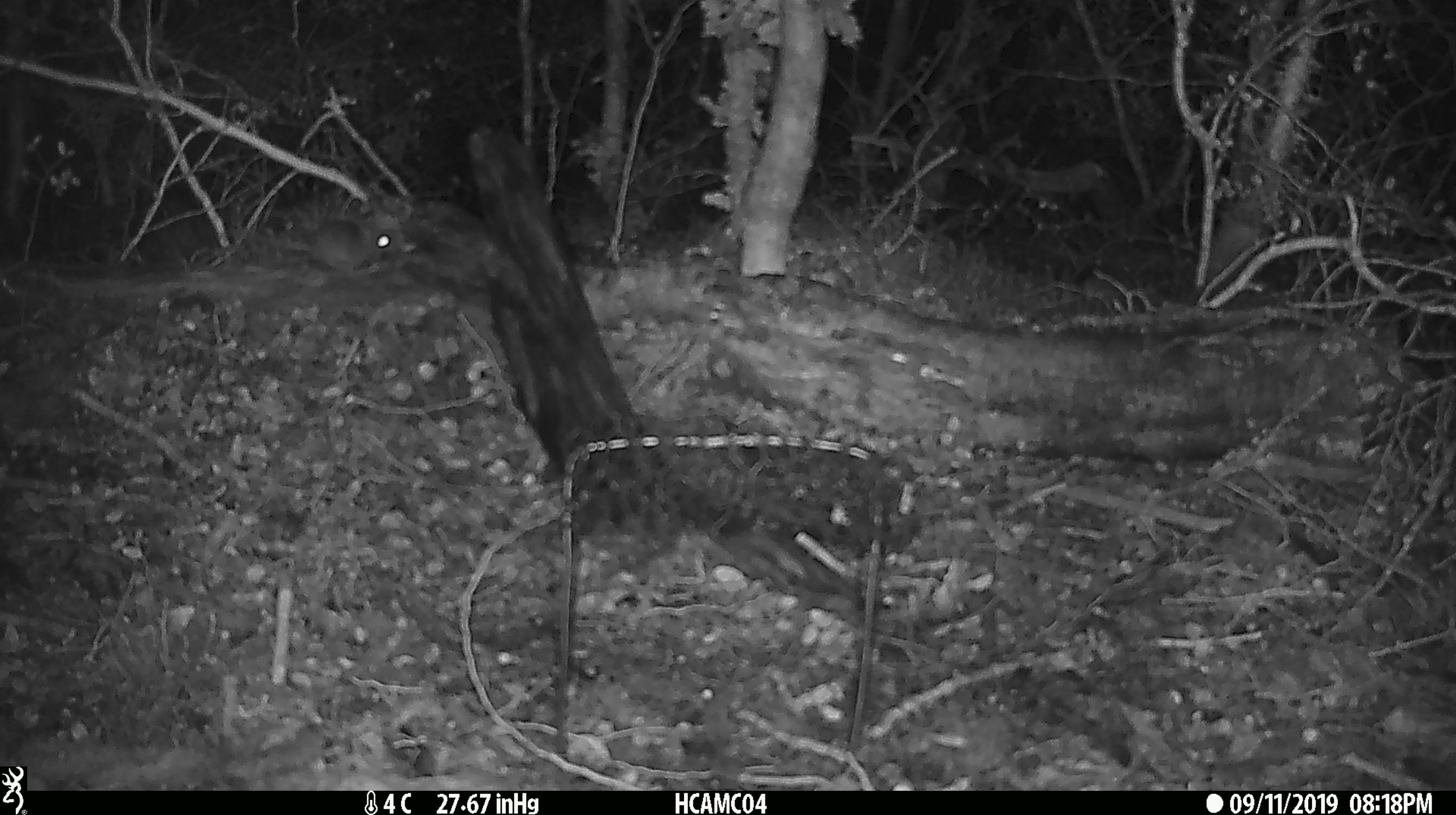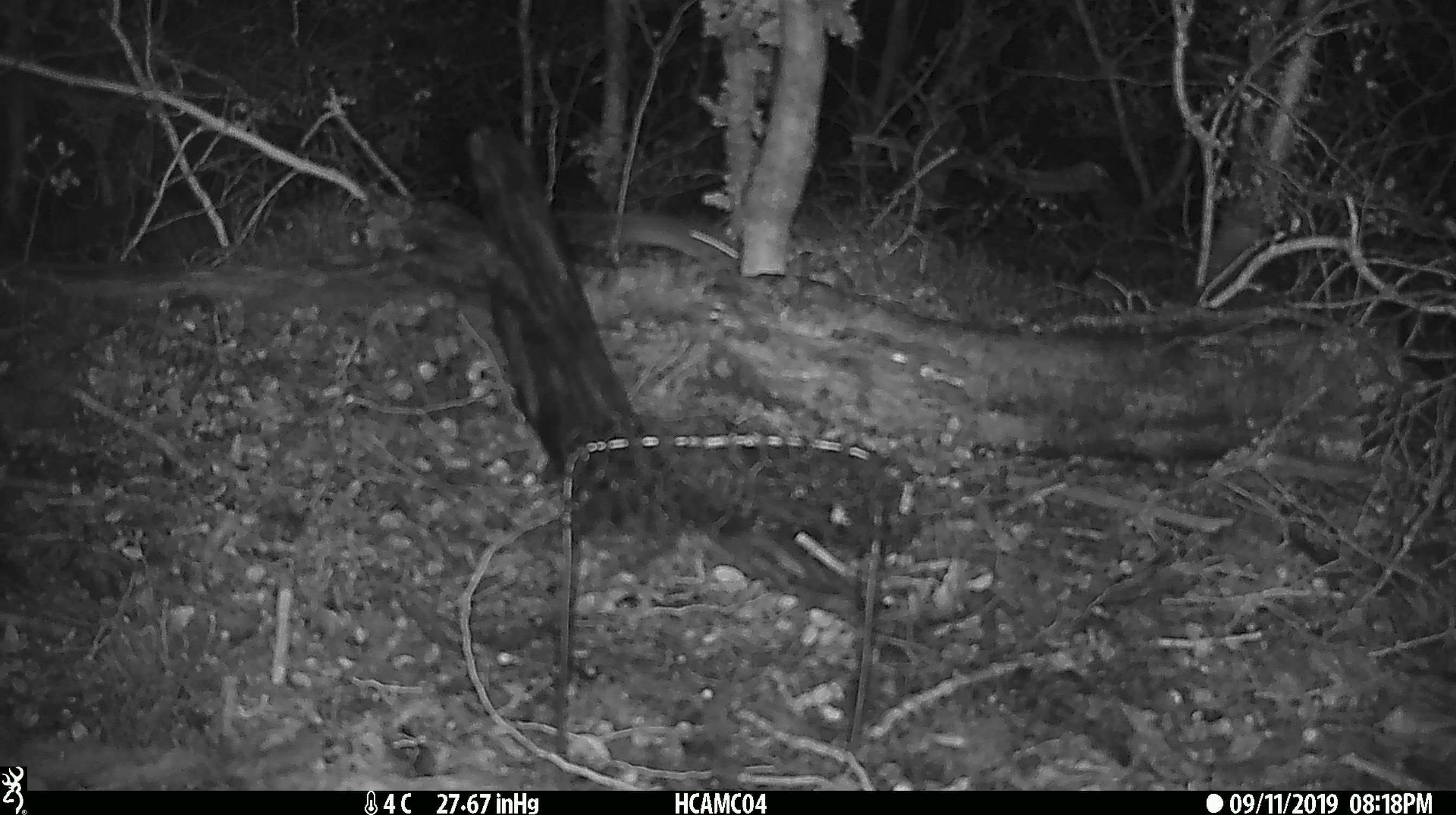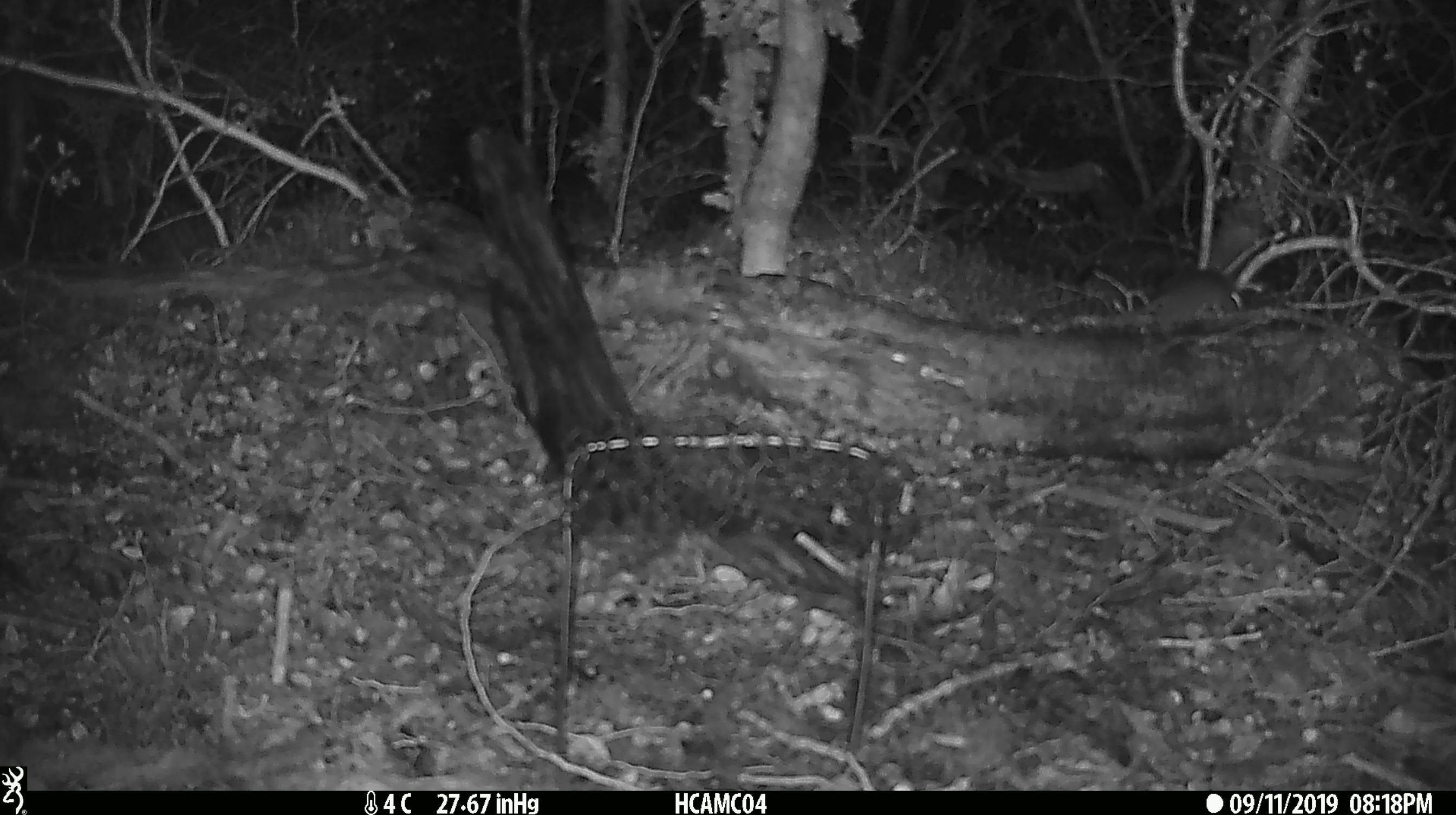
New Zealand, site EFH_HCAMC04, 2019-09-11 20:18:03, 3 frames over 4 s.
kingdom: Animalia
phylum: Chordata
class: Mammalia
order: Rodentia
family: Muridae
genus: Mus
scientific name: Mus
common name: mouse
Mouse (Mus).